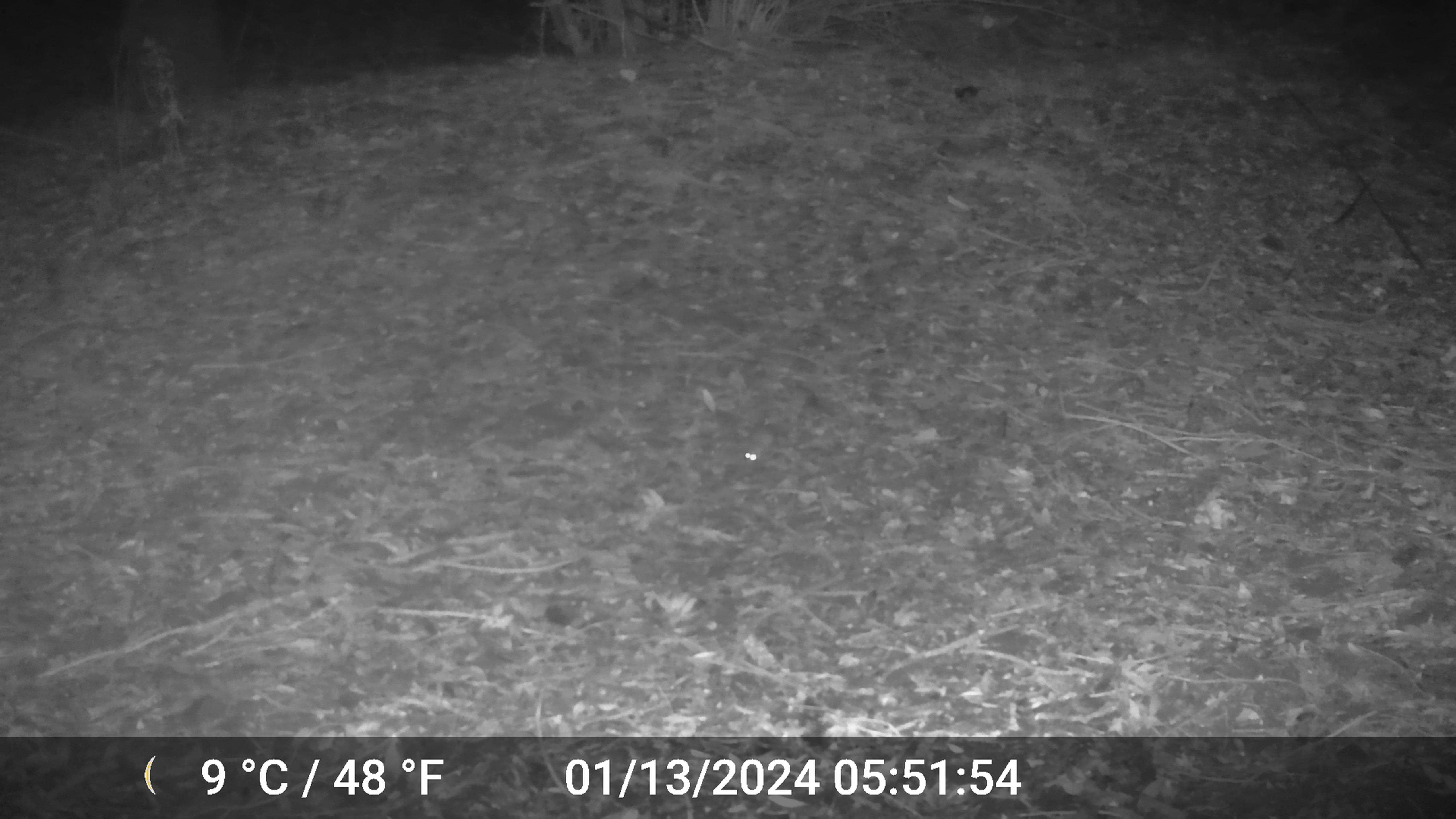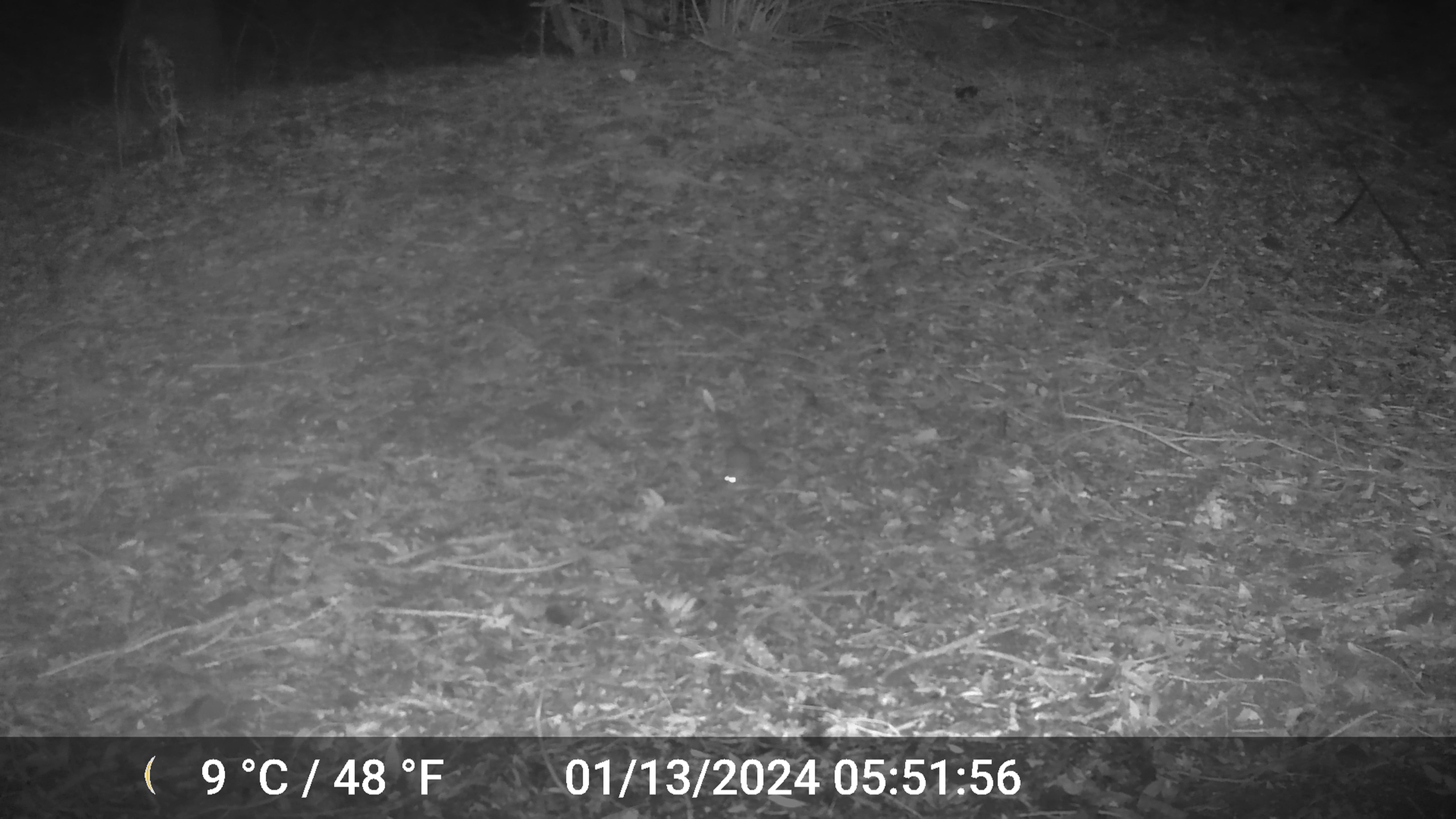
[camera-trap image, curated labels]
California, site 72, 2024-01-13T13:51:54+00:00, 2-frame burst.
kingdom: Animalia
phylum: Chordata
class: Mammalia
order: Rodentia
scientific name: Rodentia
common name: mouse or rat